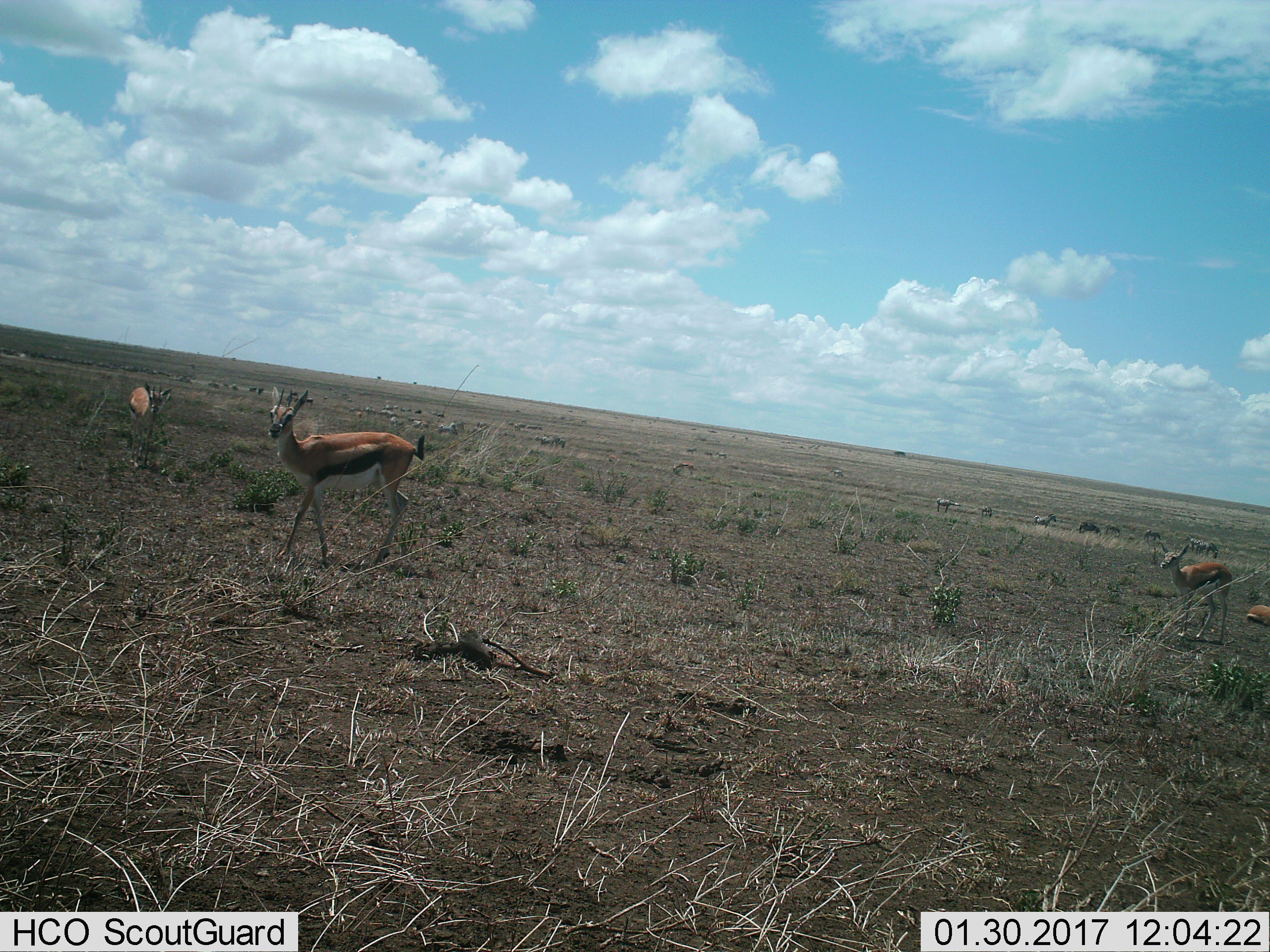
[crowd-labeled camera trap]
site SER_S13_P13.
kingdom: Animalia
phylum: Chordata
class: Mammalia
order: Artiodactyla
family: Bovidae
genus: Eudorcas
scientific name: Eudorcas thomsonii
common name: thomson's gazelle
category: gazellethomsons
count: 4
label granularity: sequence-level